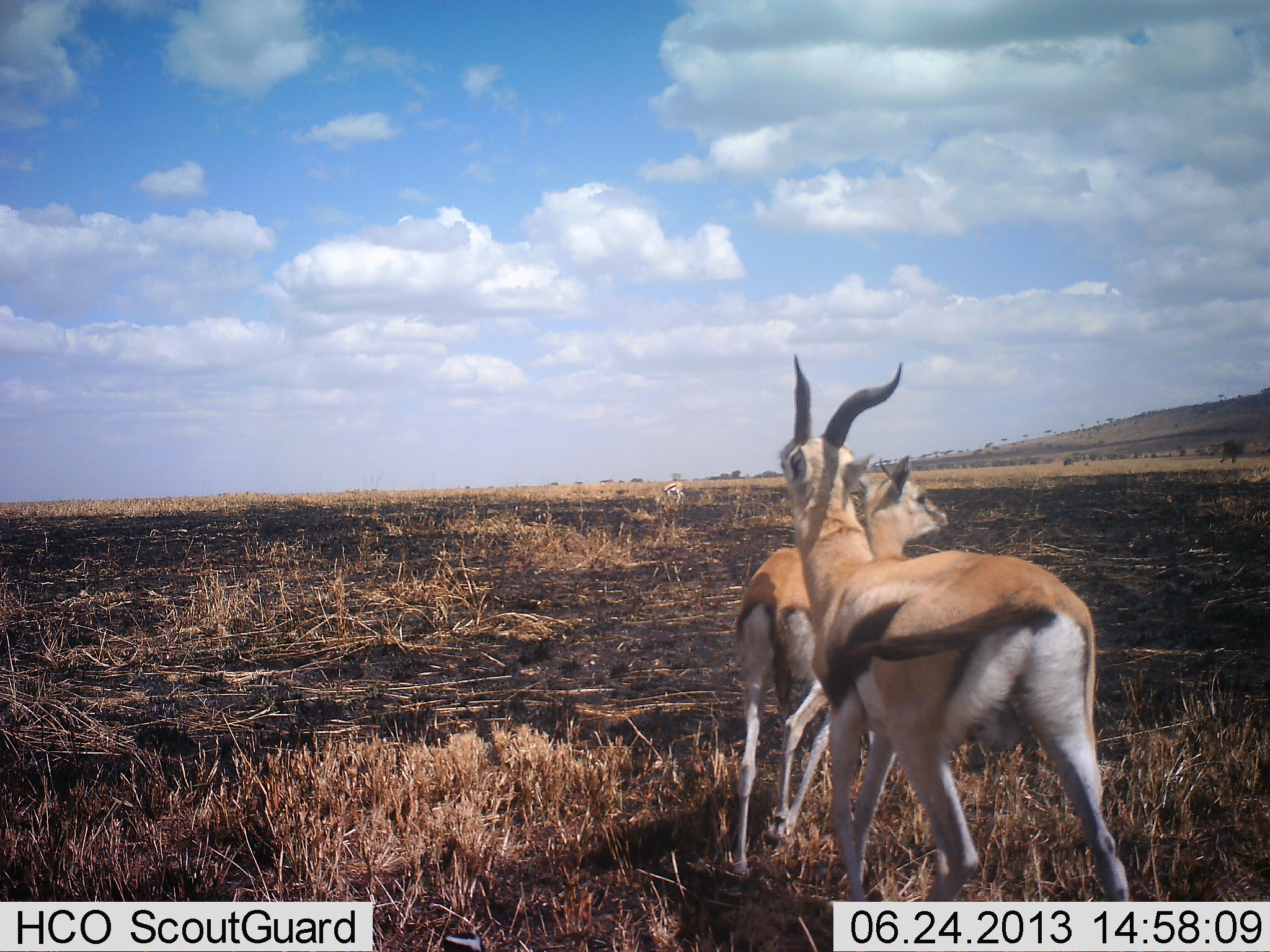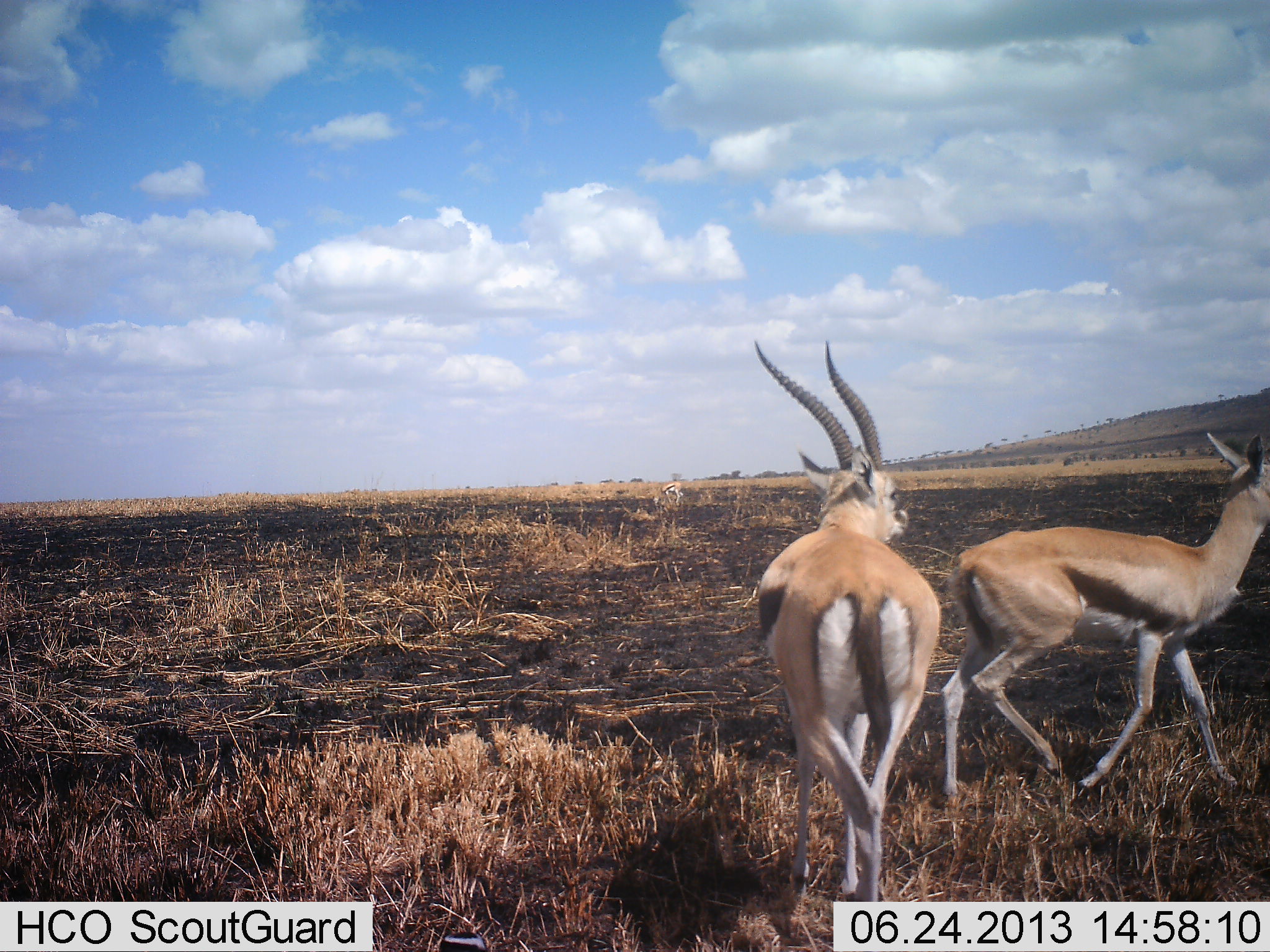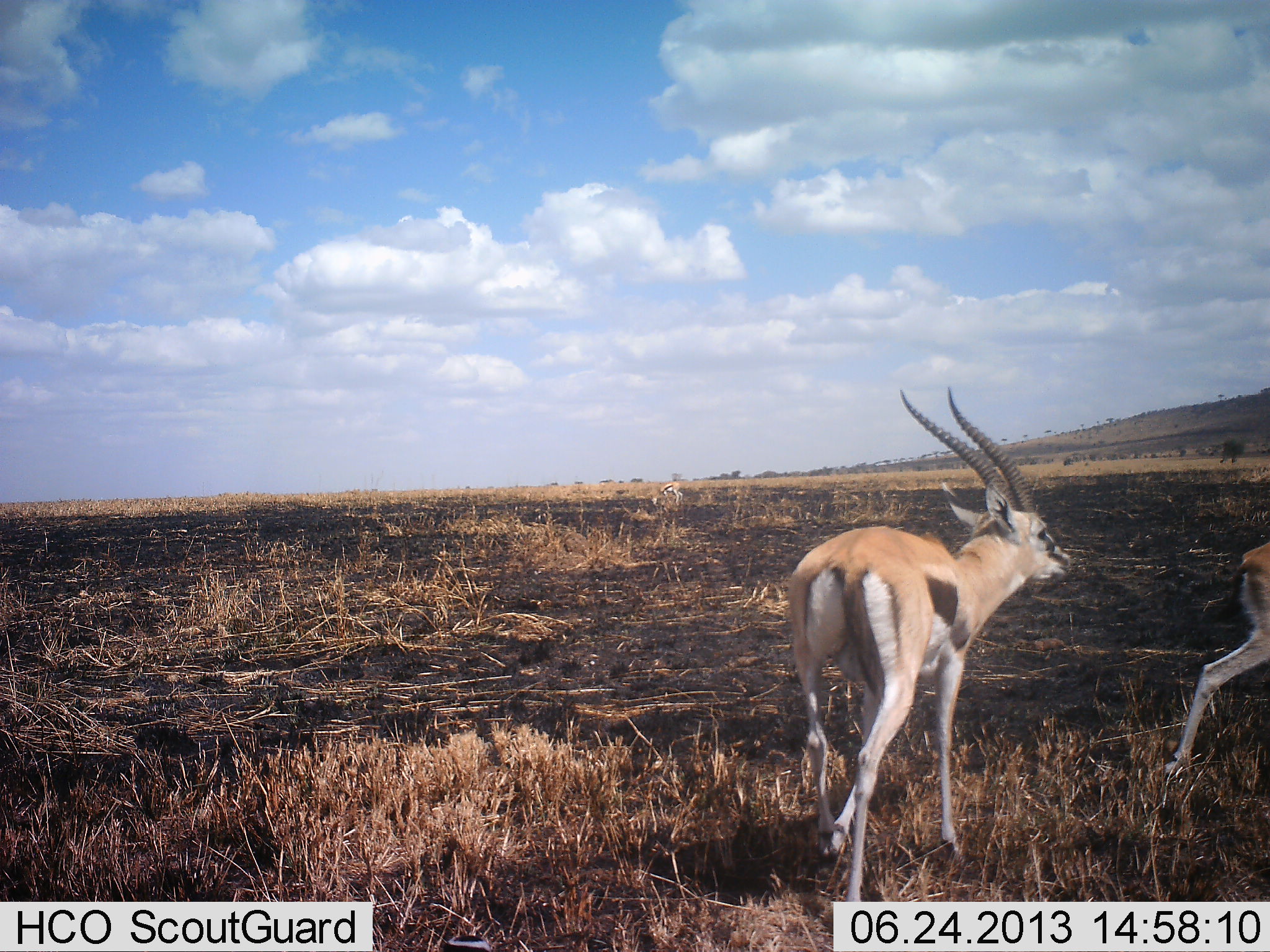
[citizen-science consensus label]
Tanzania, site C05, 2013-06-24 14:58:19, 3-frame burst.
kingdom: Animalia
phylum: Chordata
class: Mammalia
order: Artiodactyla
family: Bovidae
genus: Eudorcas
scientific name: Eudorcas thomsonii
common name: thomson's gazelle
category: gazellethomsons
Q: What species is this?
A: Gazellethomsons (thomson's gazelle) (Eudorcas thomsonii).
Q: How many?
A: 2.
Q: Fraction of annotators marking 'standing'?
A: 11%.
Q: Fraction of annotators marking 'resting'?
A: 3%.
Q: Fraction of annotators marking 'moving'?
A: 89%.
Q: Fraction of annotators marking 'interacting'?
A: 23%.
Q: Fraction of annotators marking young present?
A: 0%.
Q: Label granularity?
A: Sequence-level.